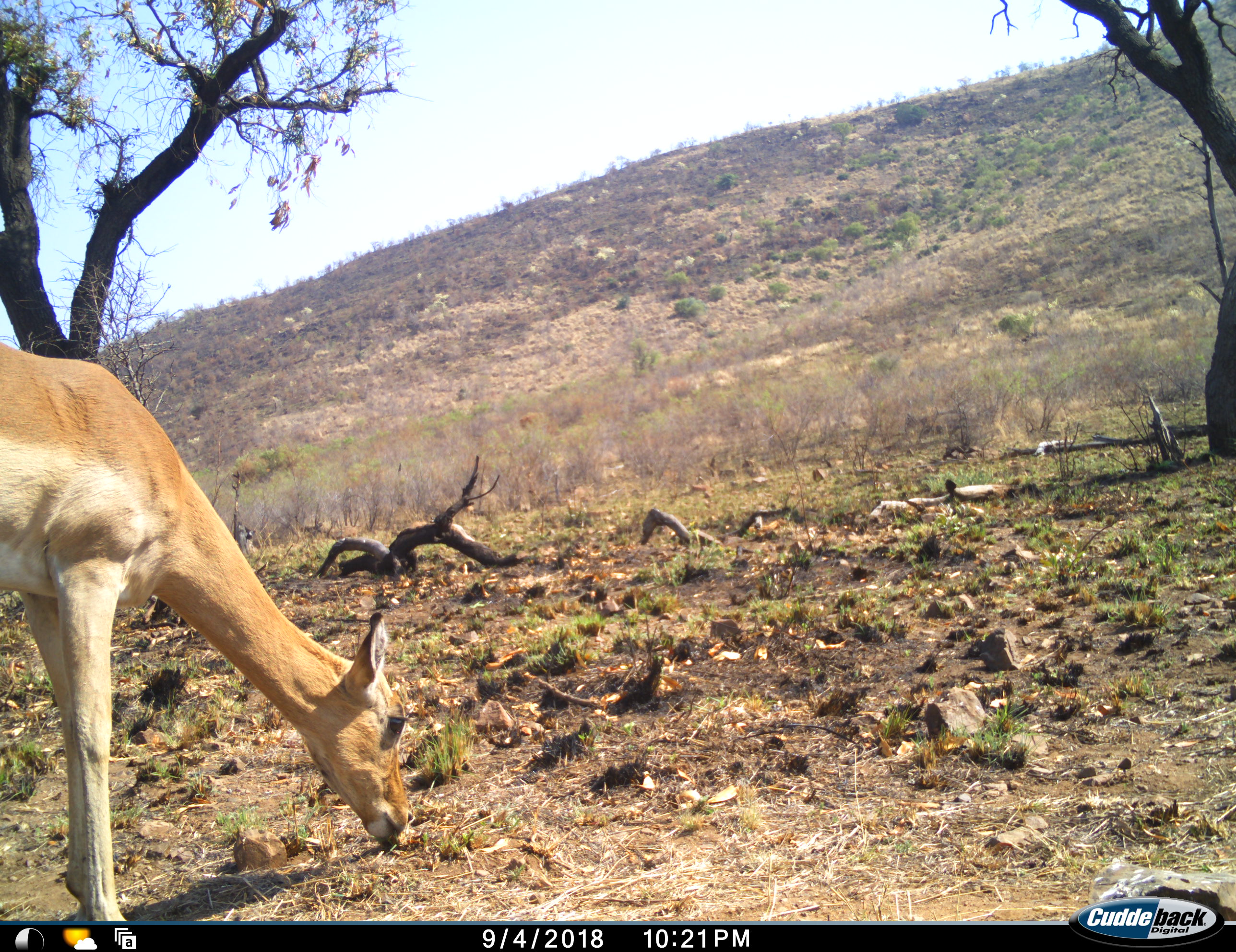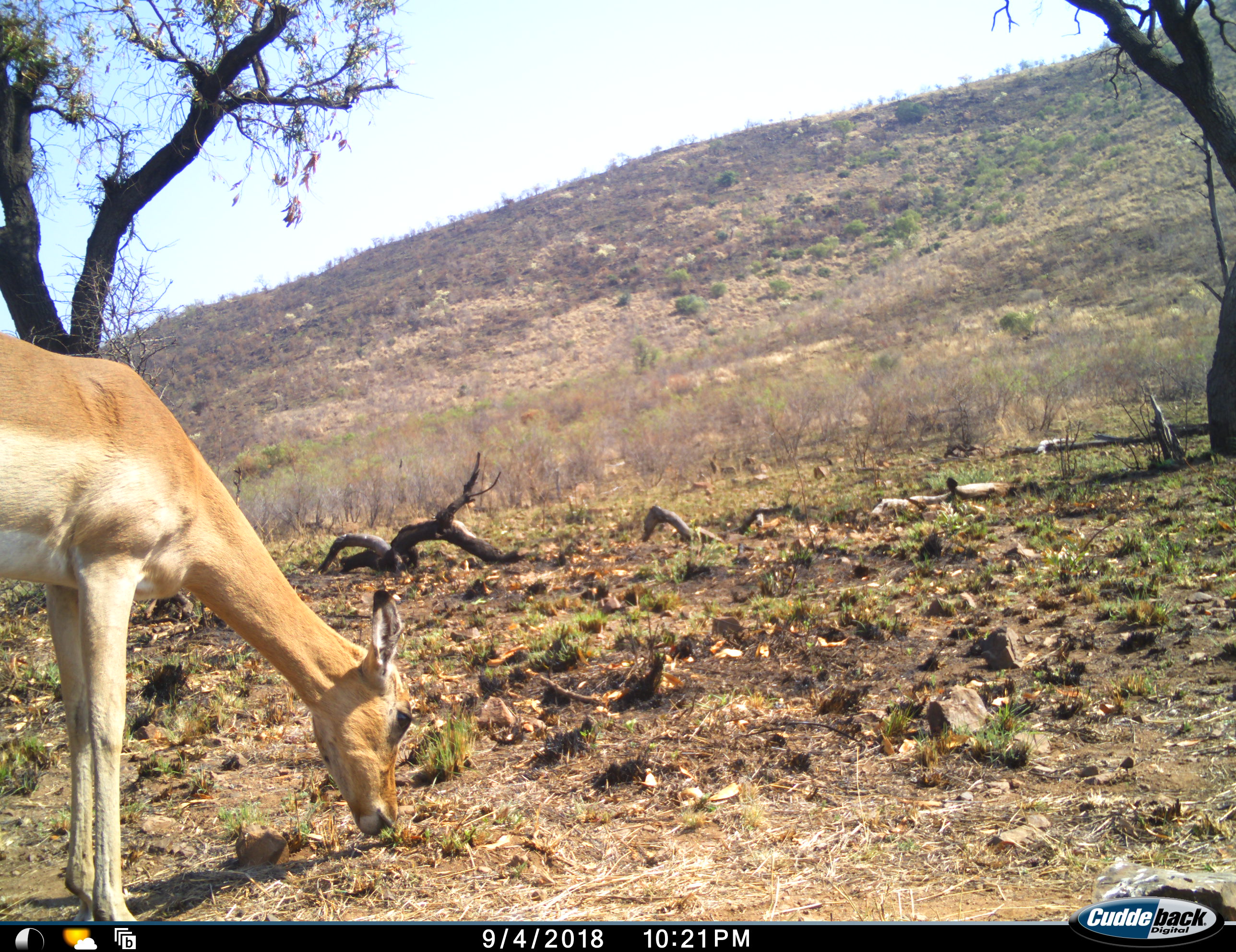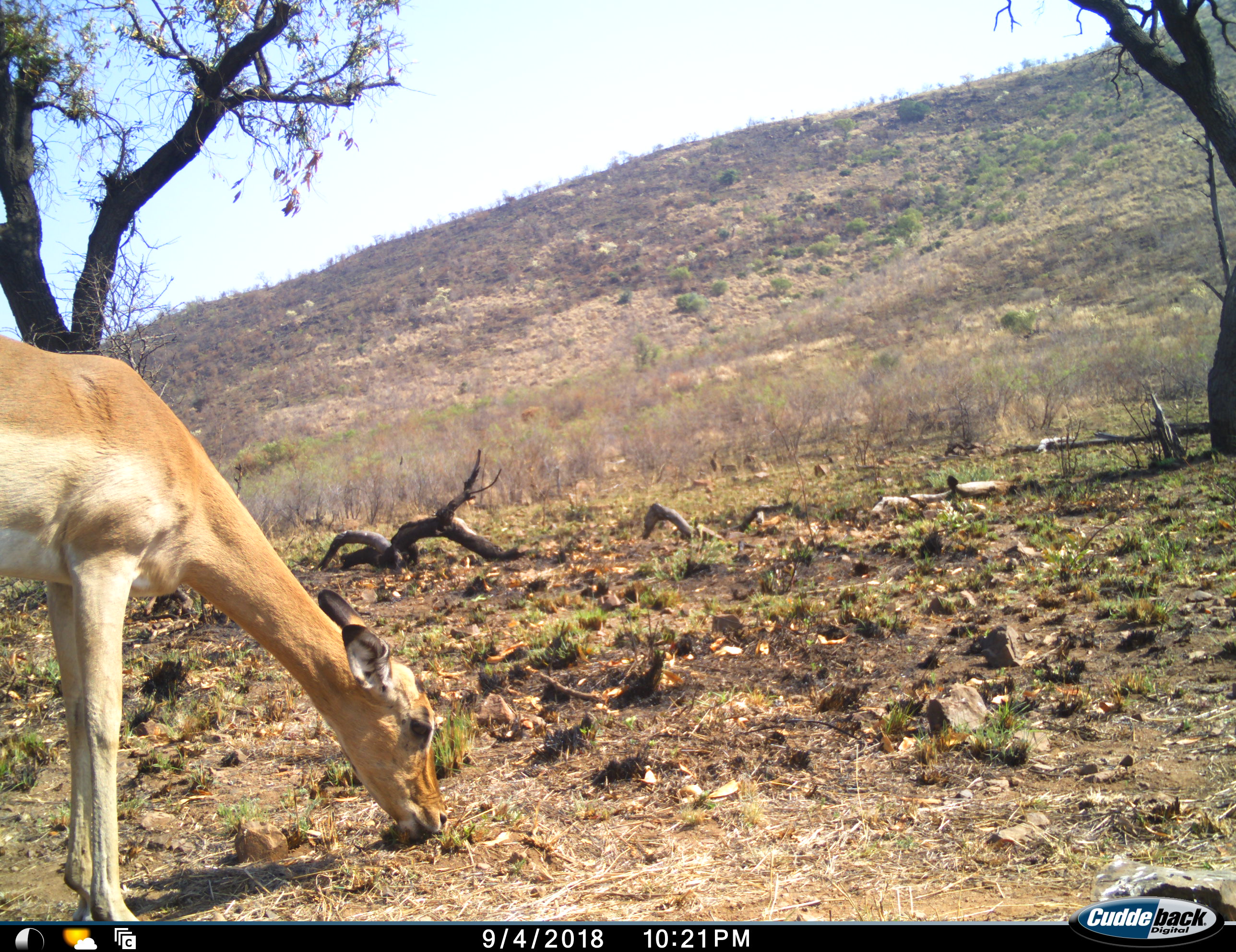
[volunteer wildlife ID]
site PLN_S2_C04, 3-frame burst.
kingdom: Animalia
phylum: Chordata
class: Mammalia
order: Artiodactyla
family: Bovidae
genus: Aepyceros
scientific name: Aepyceros melampus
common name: impala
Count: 1.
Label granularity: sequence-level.